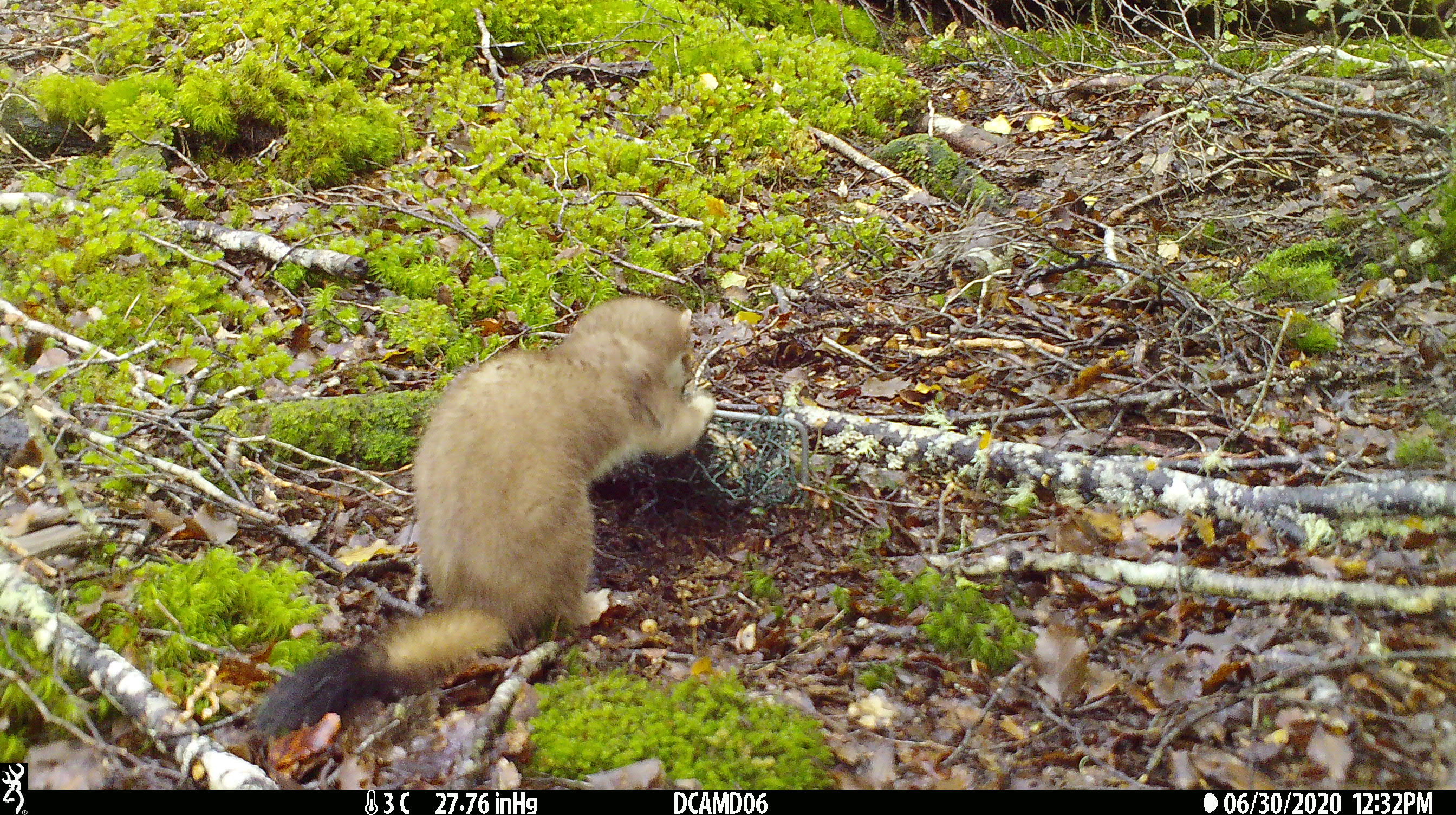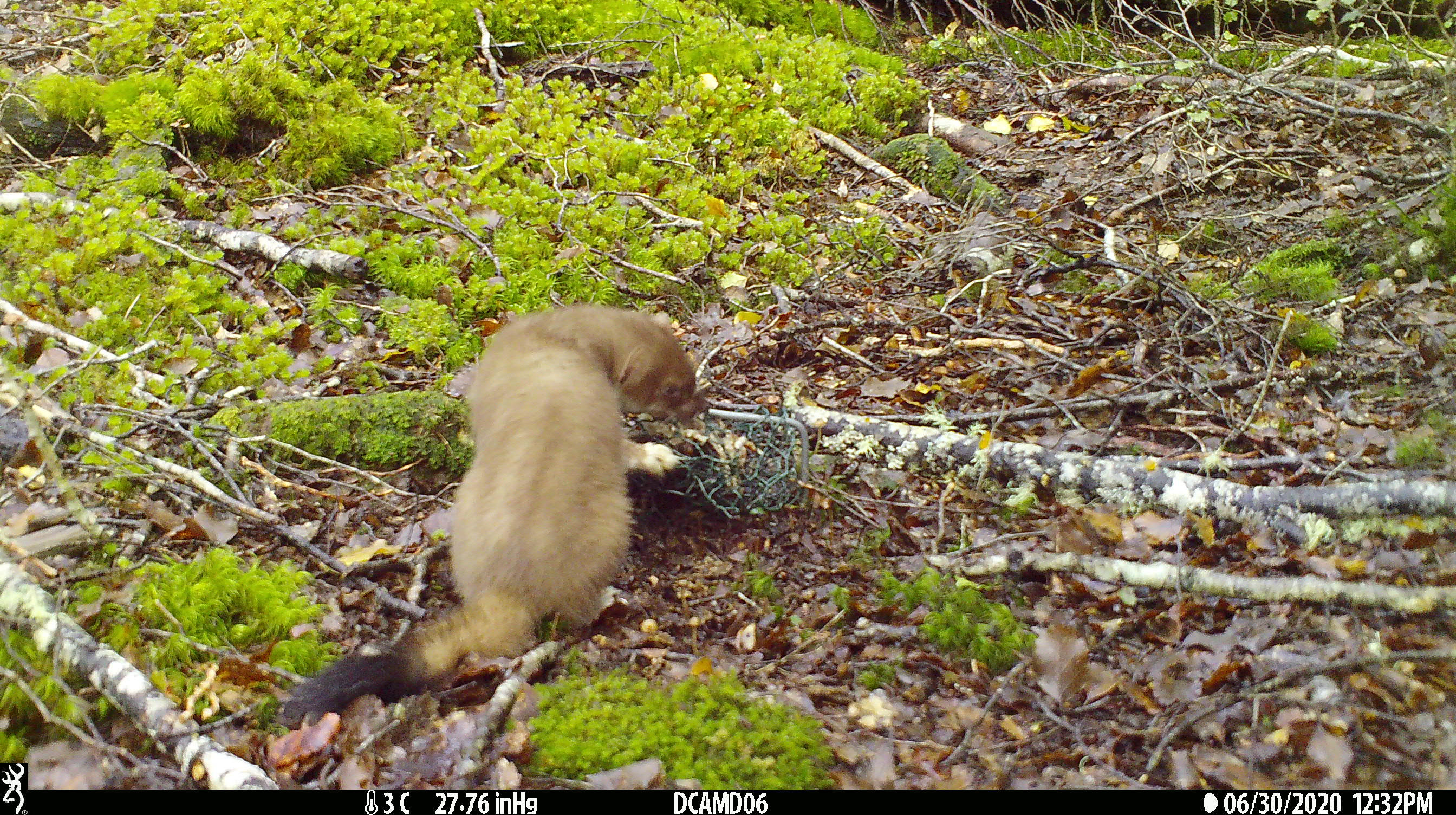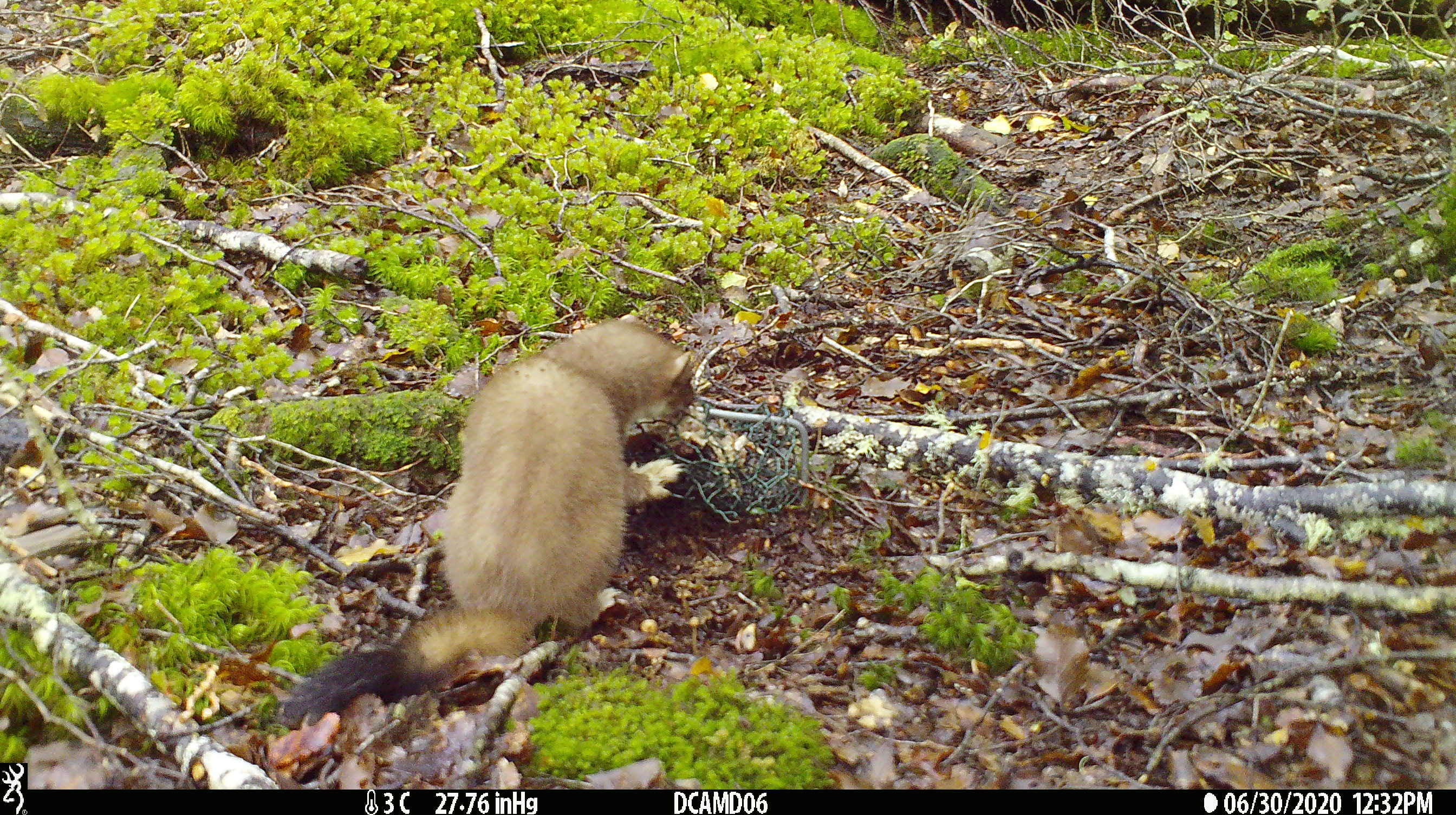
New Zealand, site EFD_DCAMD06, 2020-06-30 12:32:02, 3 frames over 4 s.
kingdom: Animalia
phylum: Chordata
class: Mammalia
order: Carnivora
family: Mustelidae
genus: Mustela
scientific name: Mustela erminea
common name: stoat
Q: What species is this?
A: Stoat (Mustela erminea).